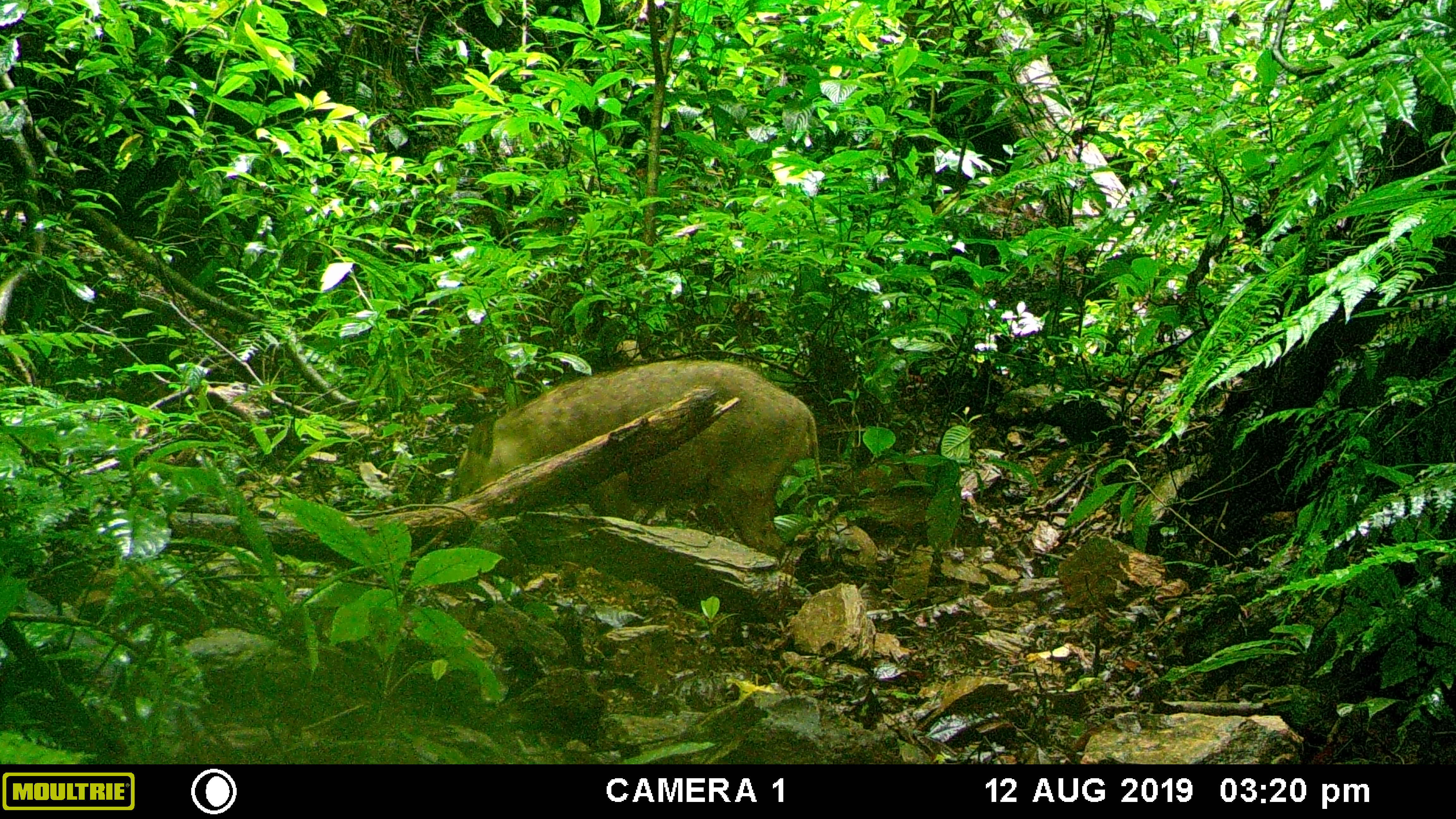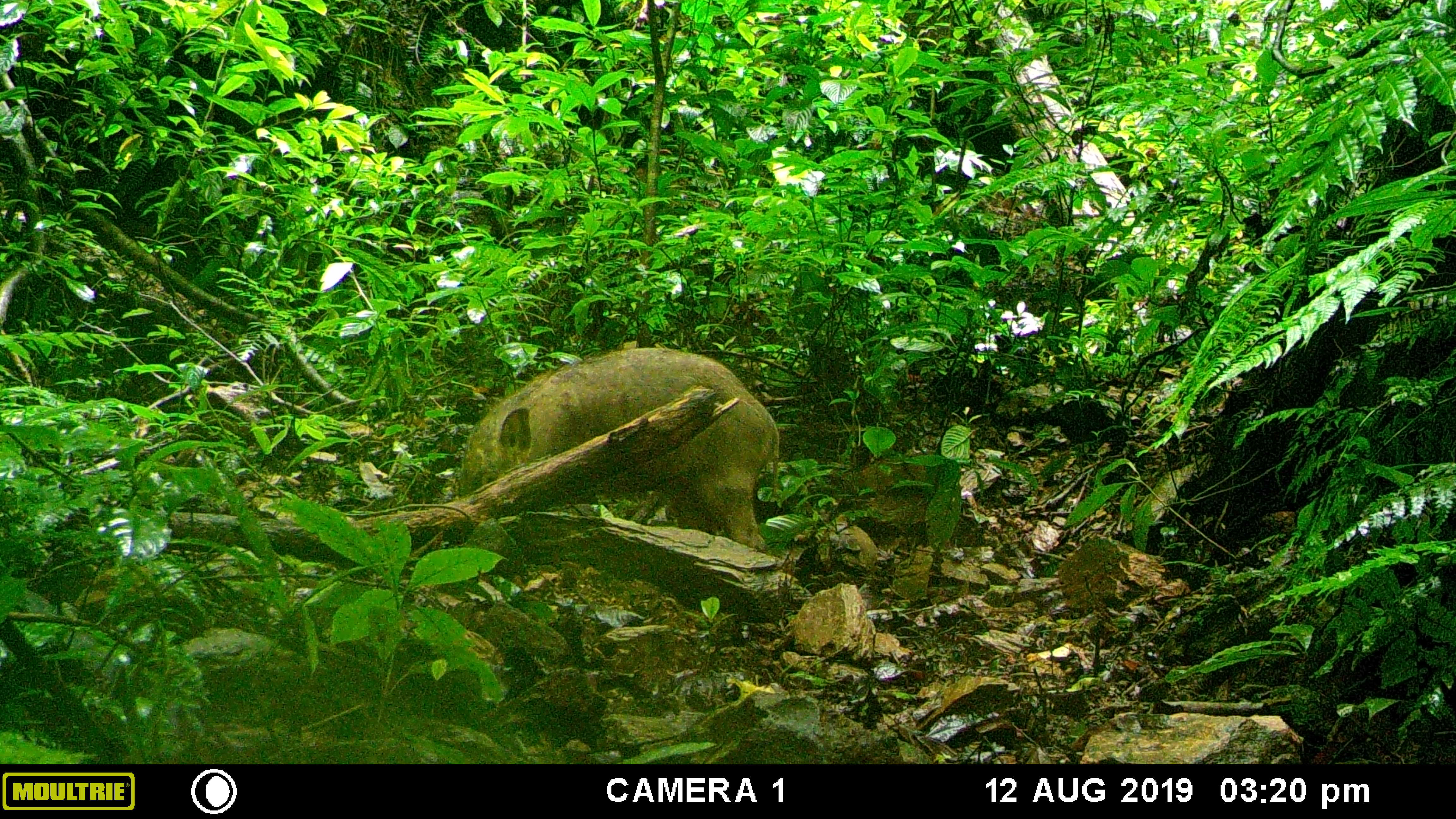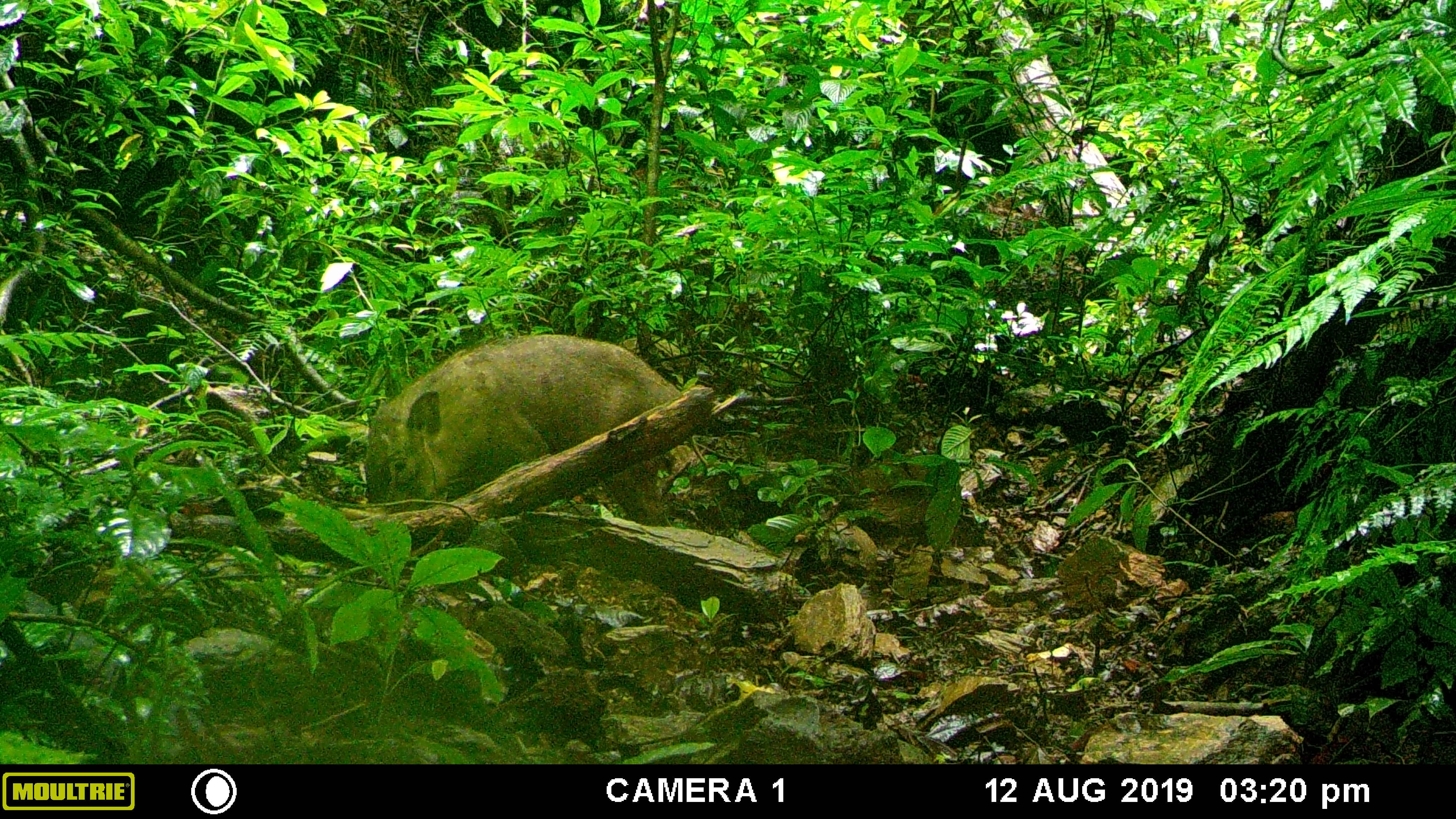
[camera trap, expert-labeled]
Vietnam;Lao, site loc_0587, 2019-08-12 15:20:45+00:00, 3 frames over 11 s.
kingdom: Animalia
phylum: Chordata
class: Mammalia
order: Artiodactyla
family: Suidae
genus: Sus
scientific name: Sus scrofa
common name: eurasian wild pig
Eurasian wild pig (Sus scrofa). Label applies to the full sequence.